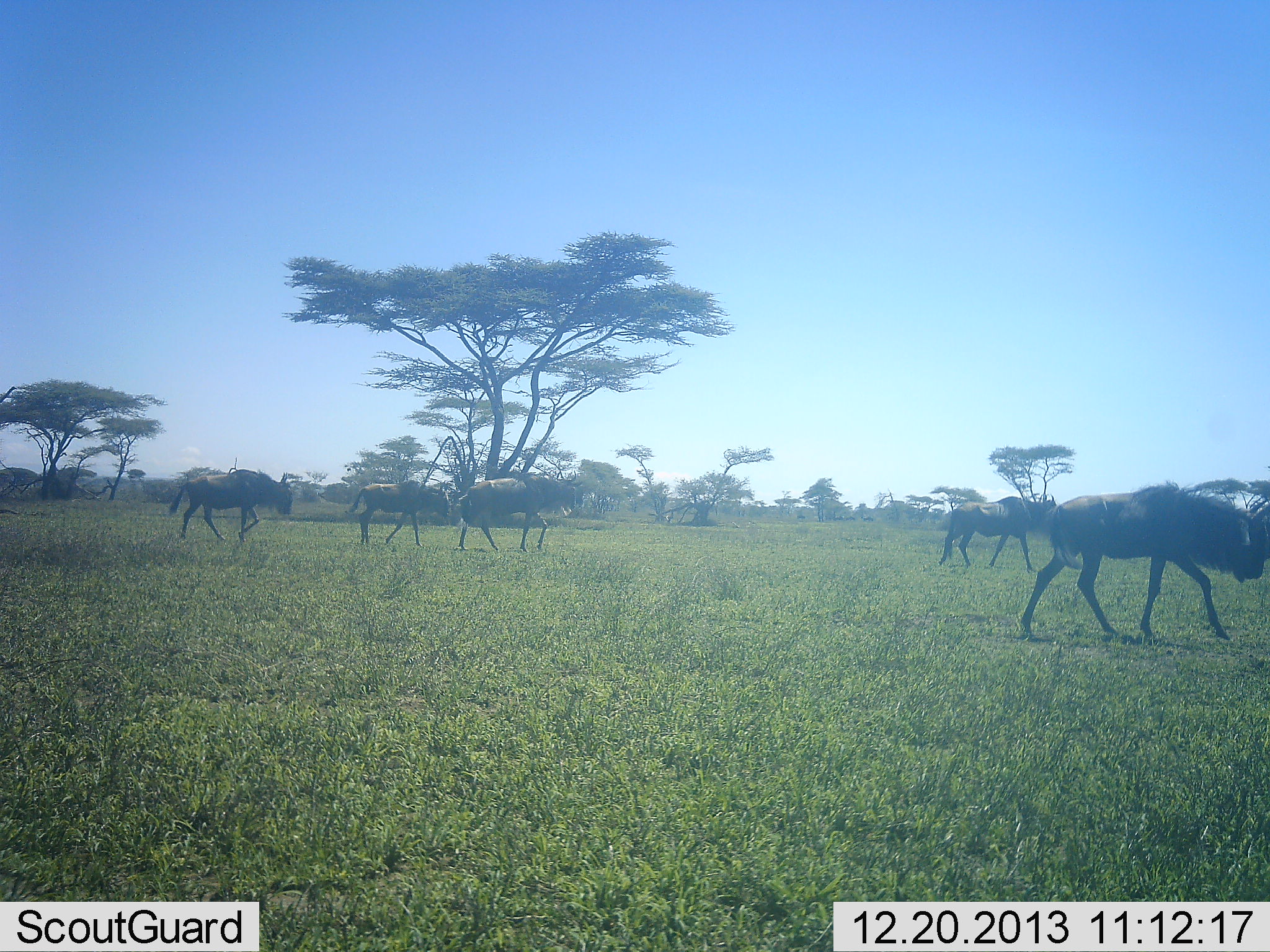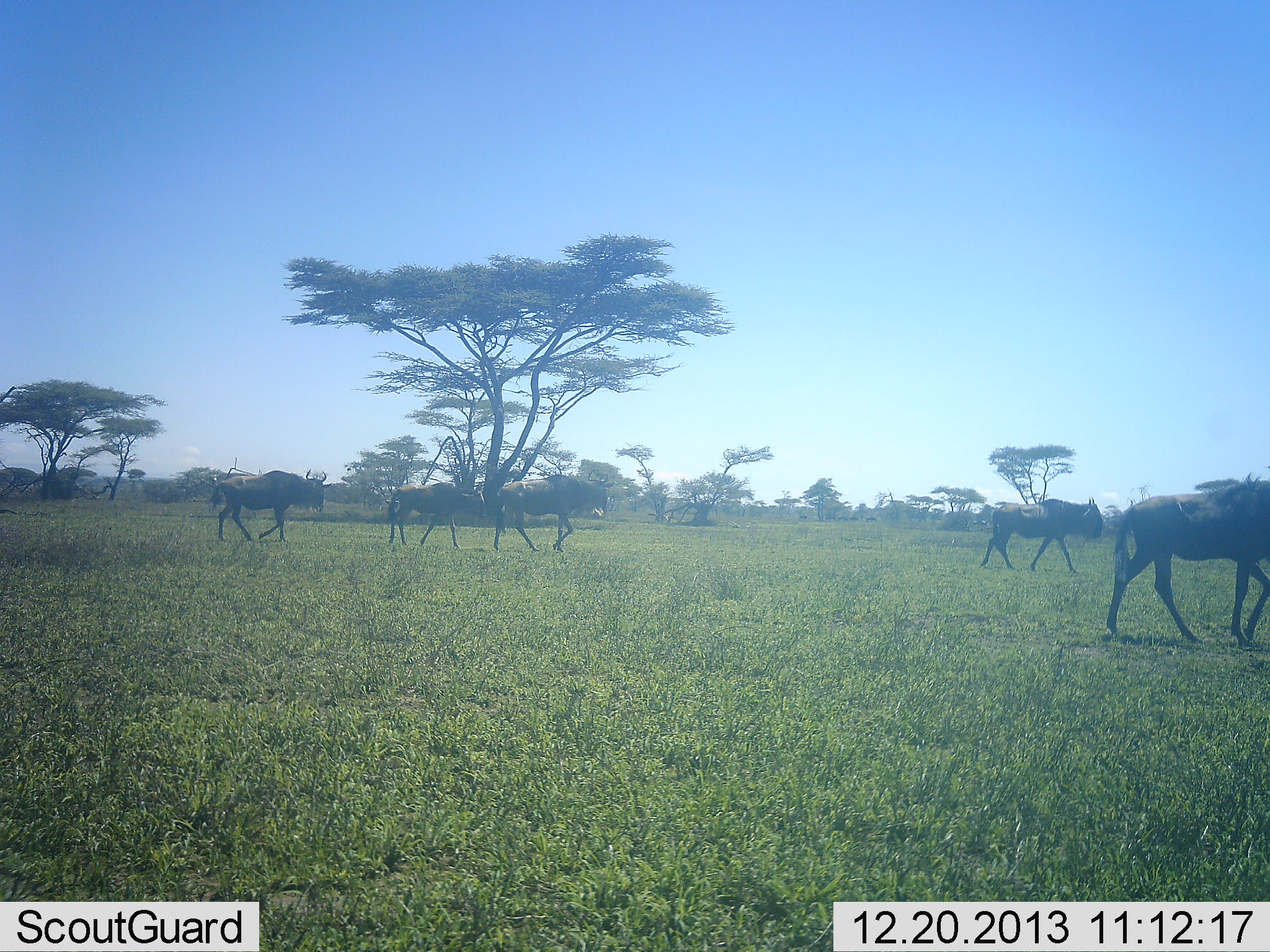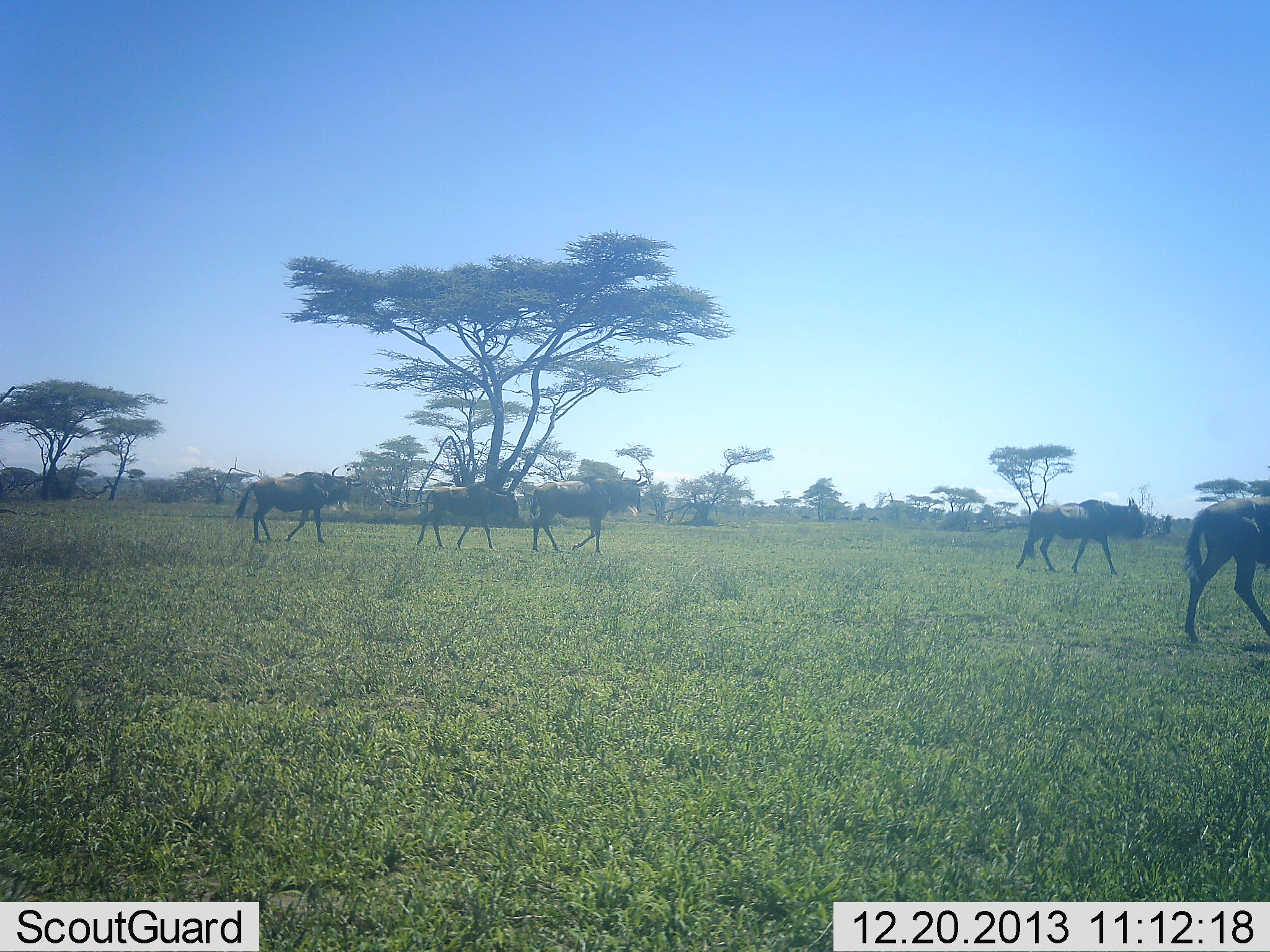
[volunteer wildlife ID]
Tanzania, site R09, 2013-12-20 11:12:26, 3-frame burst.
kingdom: Animalia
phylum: Chordata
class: Mammalia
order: Artiodactyla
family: Bovidae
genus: Connochaetes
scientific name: Connochaetes taurinus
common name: blue wildebeest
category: wildebeest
Wildebeest (blue wildebeest) (Connochaetes taurinus), count 5. Behavior (volunteer vote fractions): standing 0%, resting 0%, moving 100%, interacting 0%. Young present (vote fraction): 10%. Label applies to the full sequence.